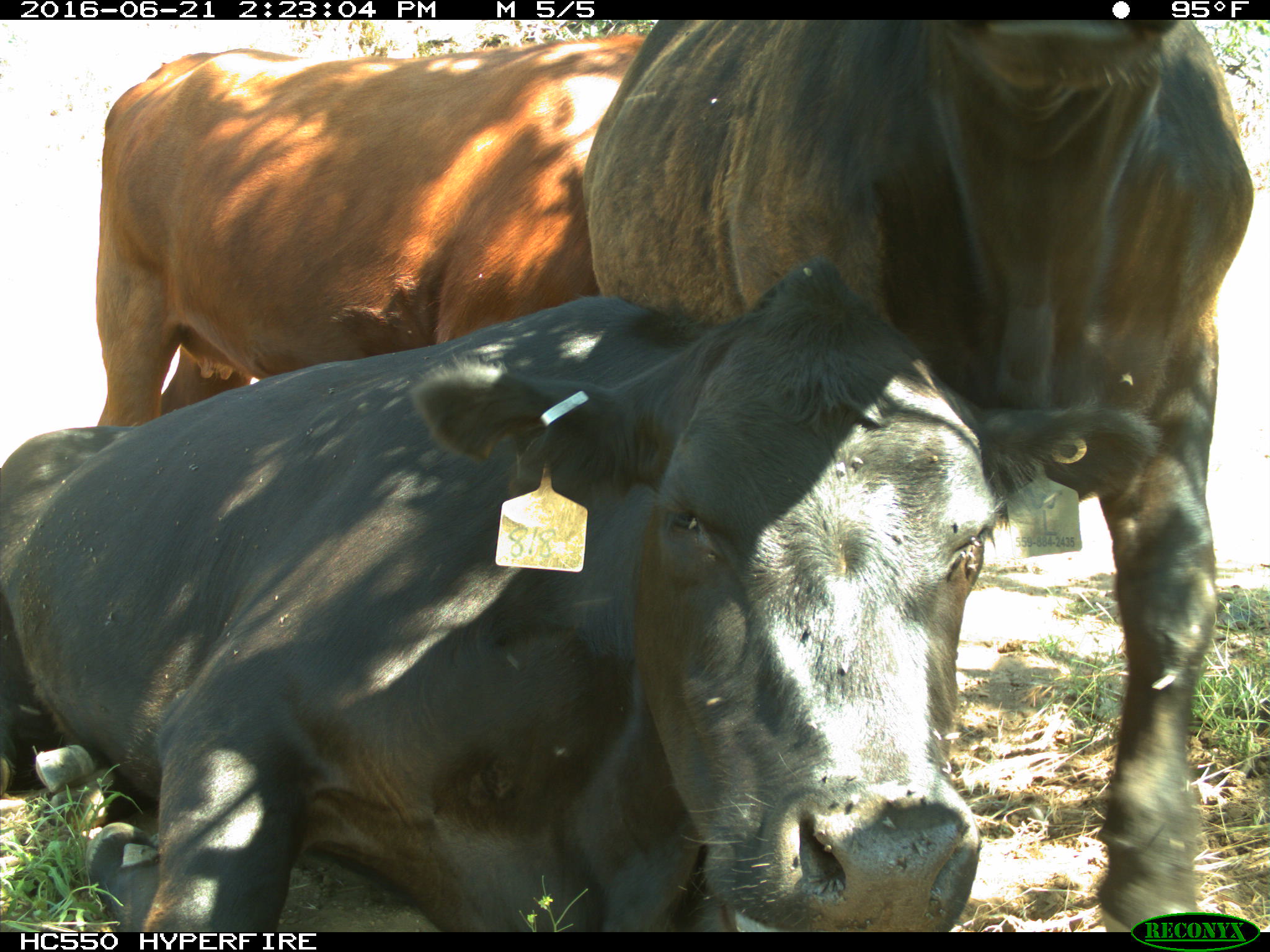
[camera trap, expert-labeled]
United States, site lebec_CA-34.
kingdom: Animalia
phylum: Chordata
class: Mammalia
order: Artiodactyla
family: Bovidae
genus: Bos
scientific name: Bos taurus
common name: domestic cow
Bos taurus (domestic cow).